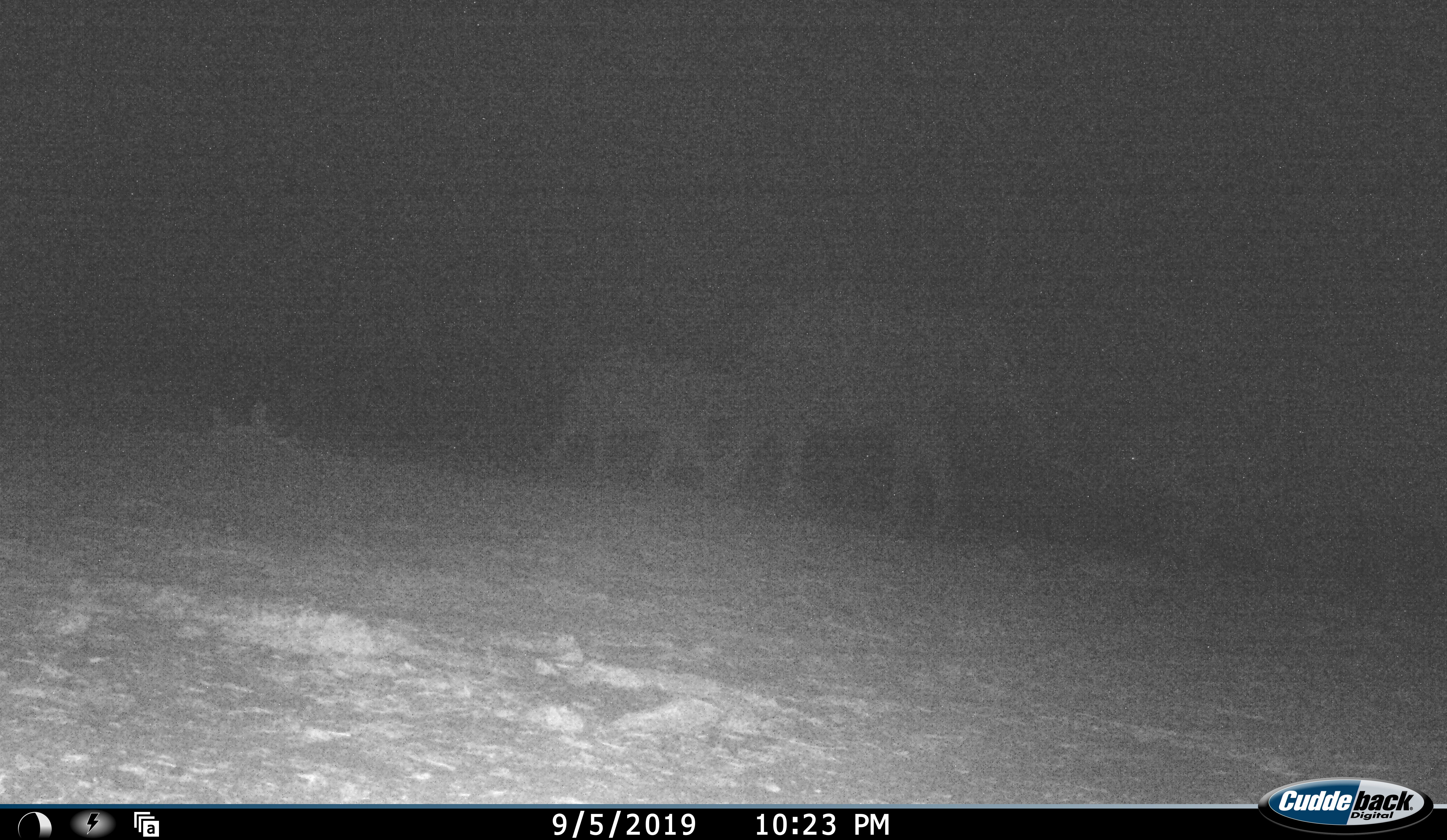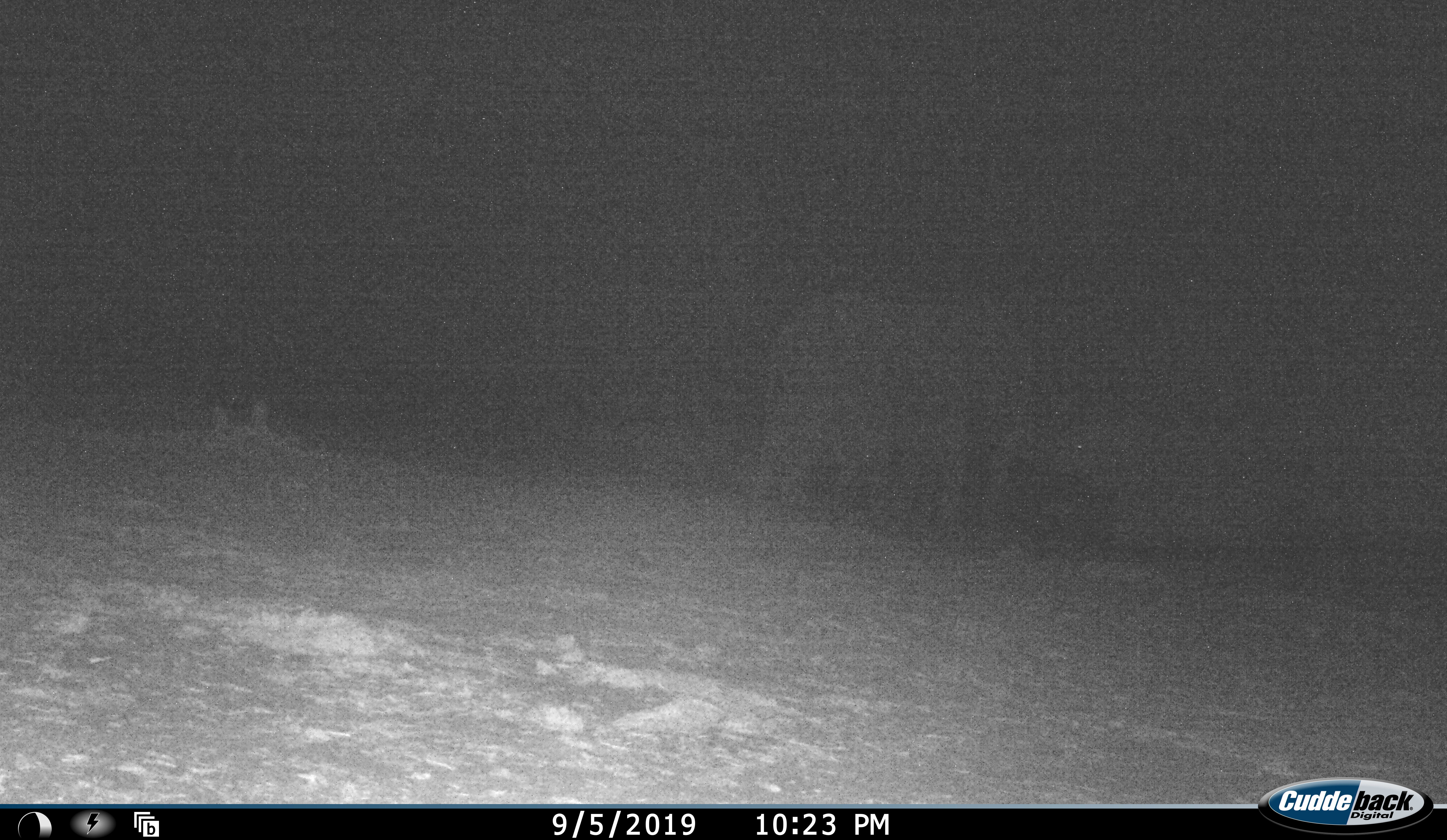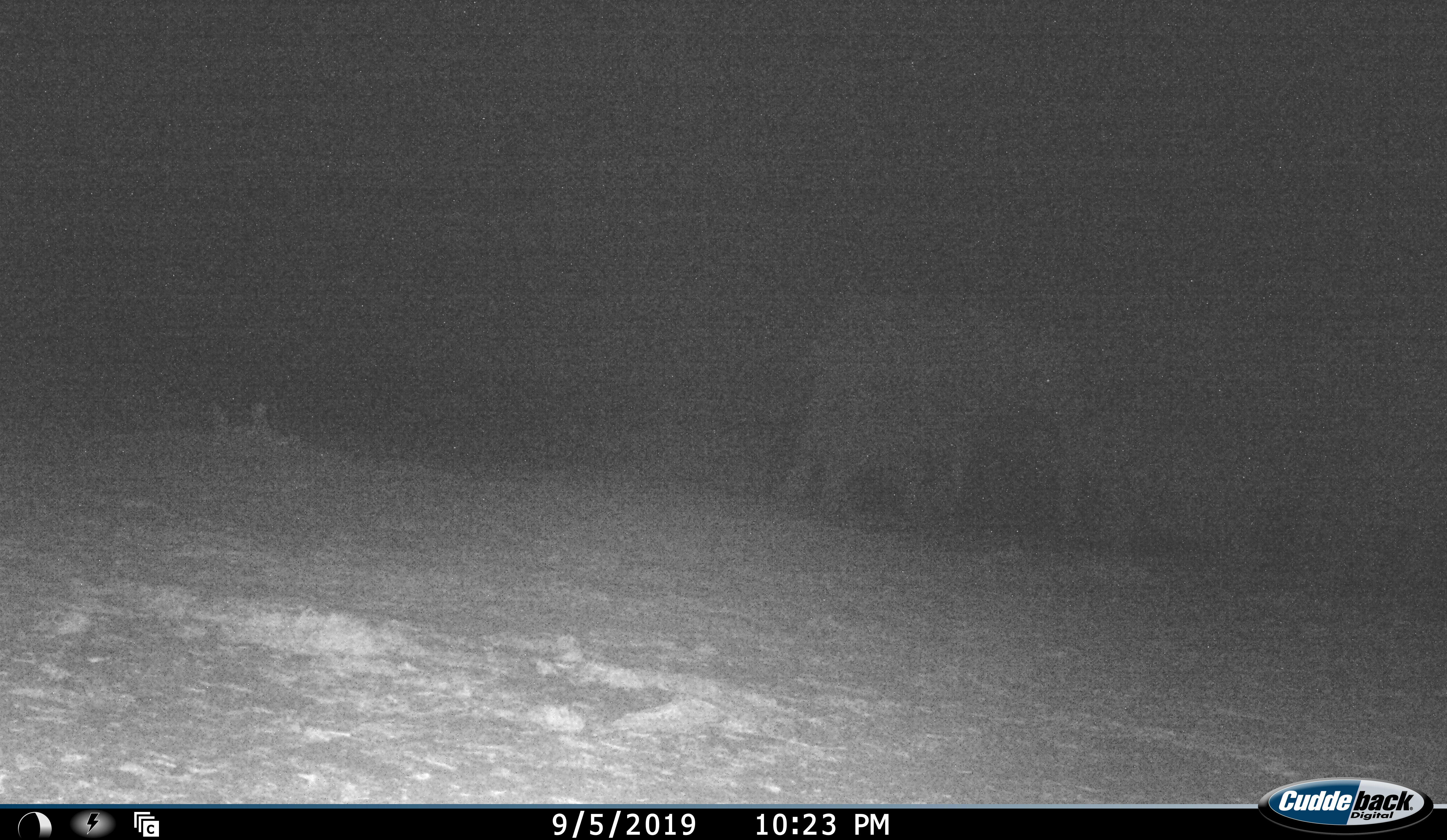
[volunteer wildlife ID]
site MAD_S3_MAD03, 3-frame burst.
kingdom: Animalia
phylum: Chordata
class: Mammalia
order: Proboscidea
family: Elephantidae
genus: Loxodonta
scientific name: Loxodonta africana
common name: african bush elephant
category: elephant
Elephant (african bush elephant) (Loxodonta africana), count 3. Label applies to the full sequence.